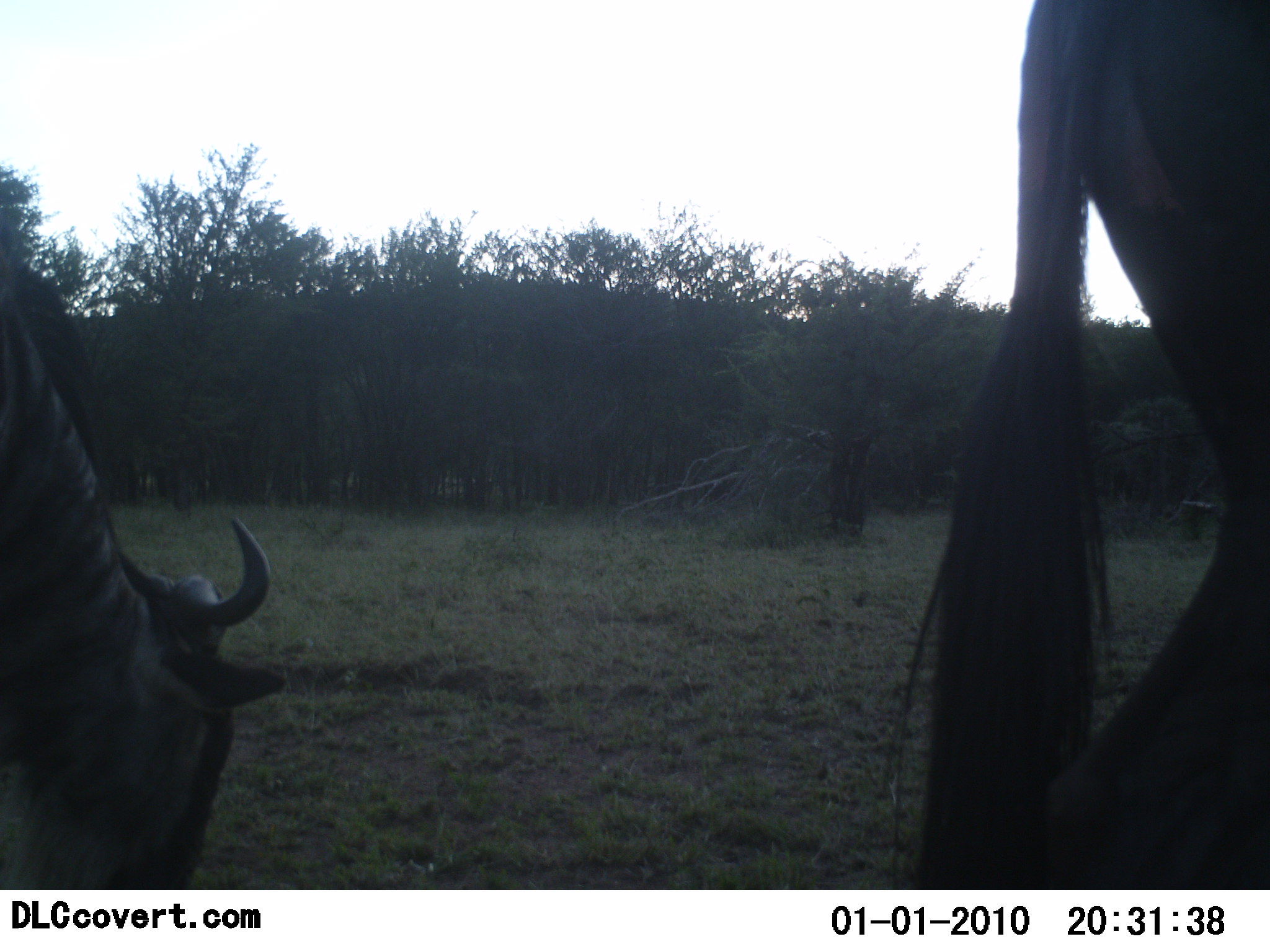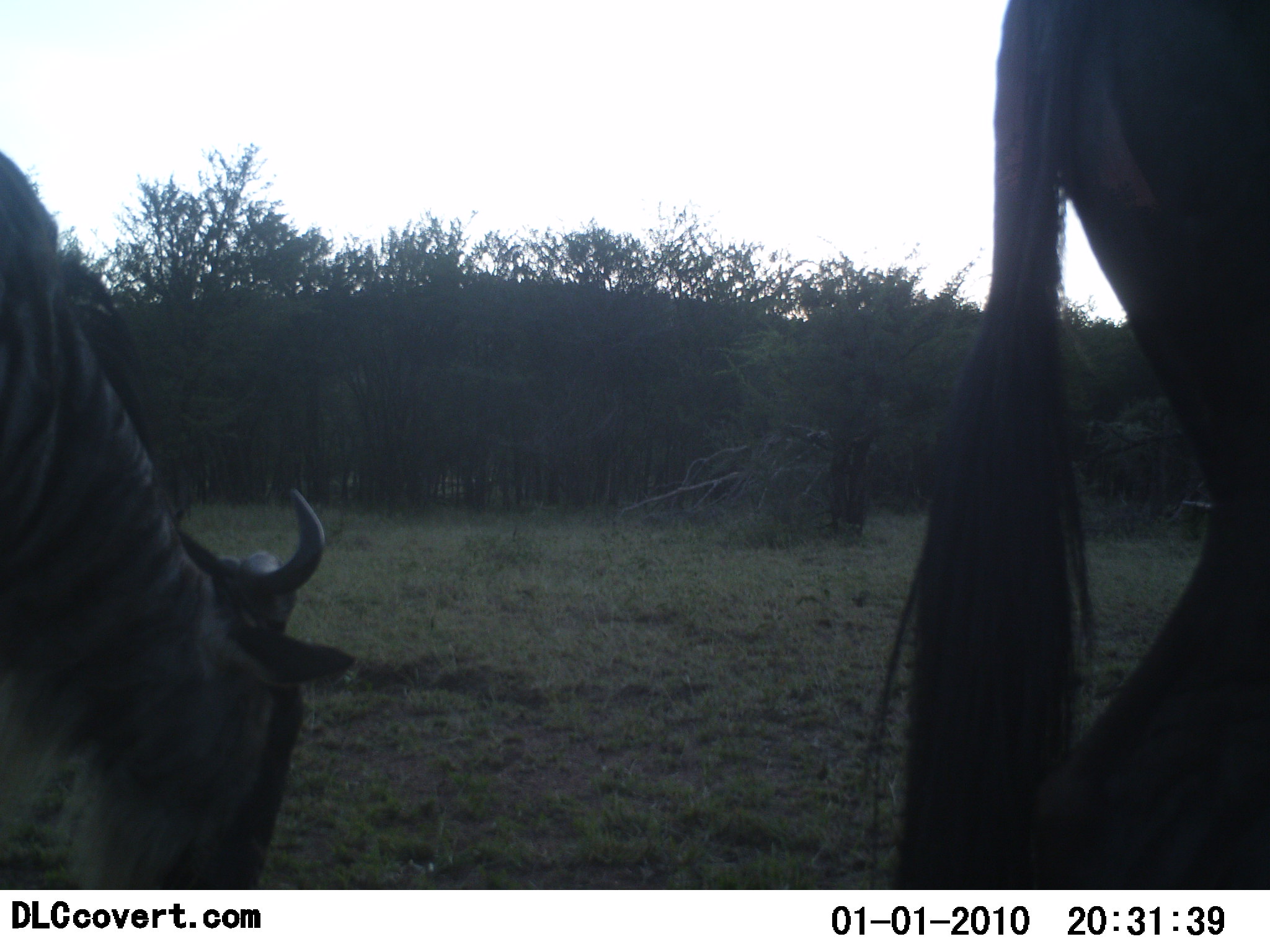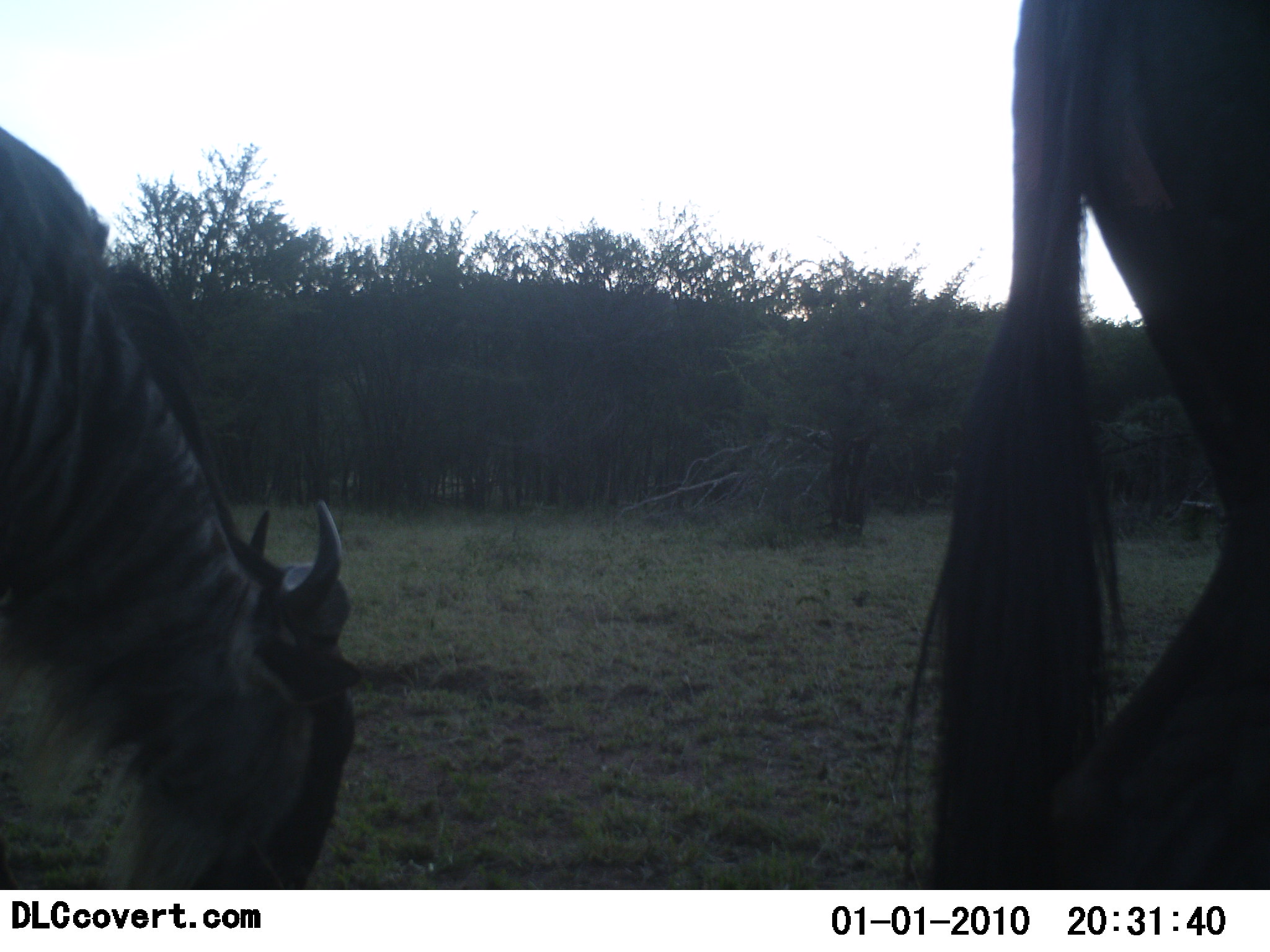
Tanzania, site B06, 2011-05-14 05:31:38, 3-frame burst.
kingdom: Animalia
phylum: Chordata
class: Mammalia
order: Artiodactyla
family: Bovidae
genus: Connochaetes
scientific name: Connochaetes taurinus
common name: blue wildebeest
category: wildebeest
Wildebeest (blue wildebeest) (Connochaetes taurinus), count 2. Behavior (volunteer vote fractions): standing 36%, resting 0%, moving 14%, interacting 0%. Young present (vote fraction): 0%. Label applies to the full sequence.